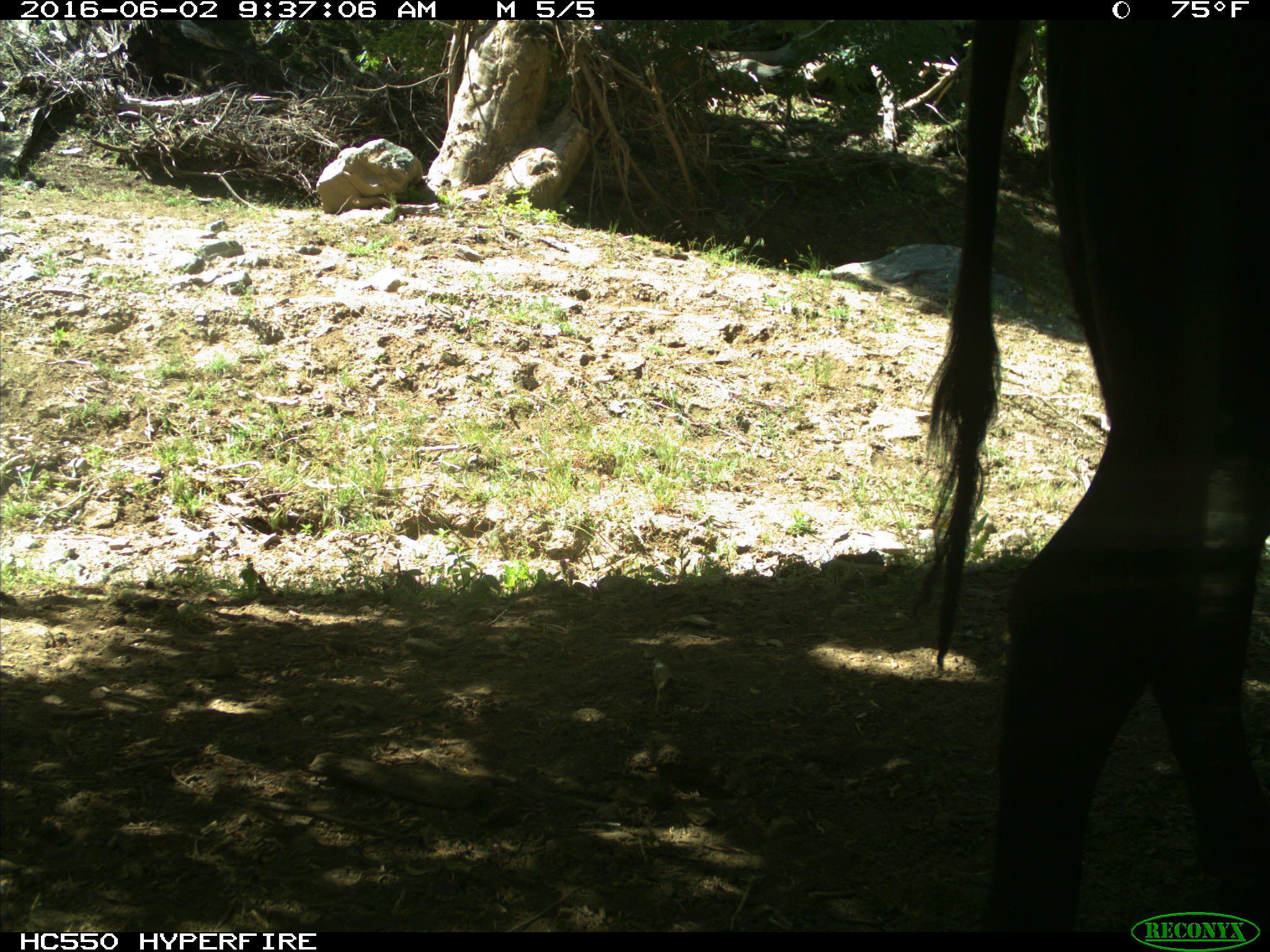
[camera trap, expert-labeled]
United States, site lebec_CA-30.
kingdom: Animalia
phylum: Chordata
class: Mammalia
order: Artiodactyla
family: Bovidae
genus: Bos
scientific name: Bos taurus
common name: domestic cow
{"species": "Bos taurus (domestic cow)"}